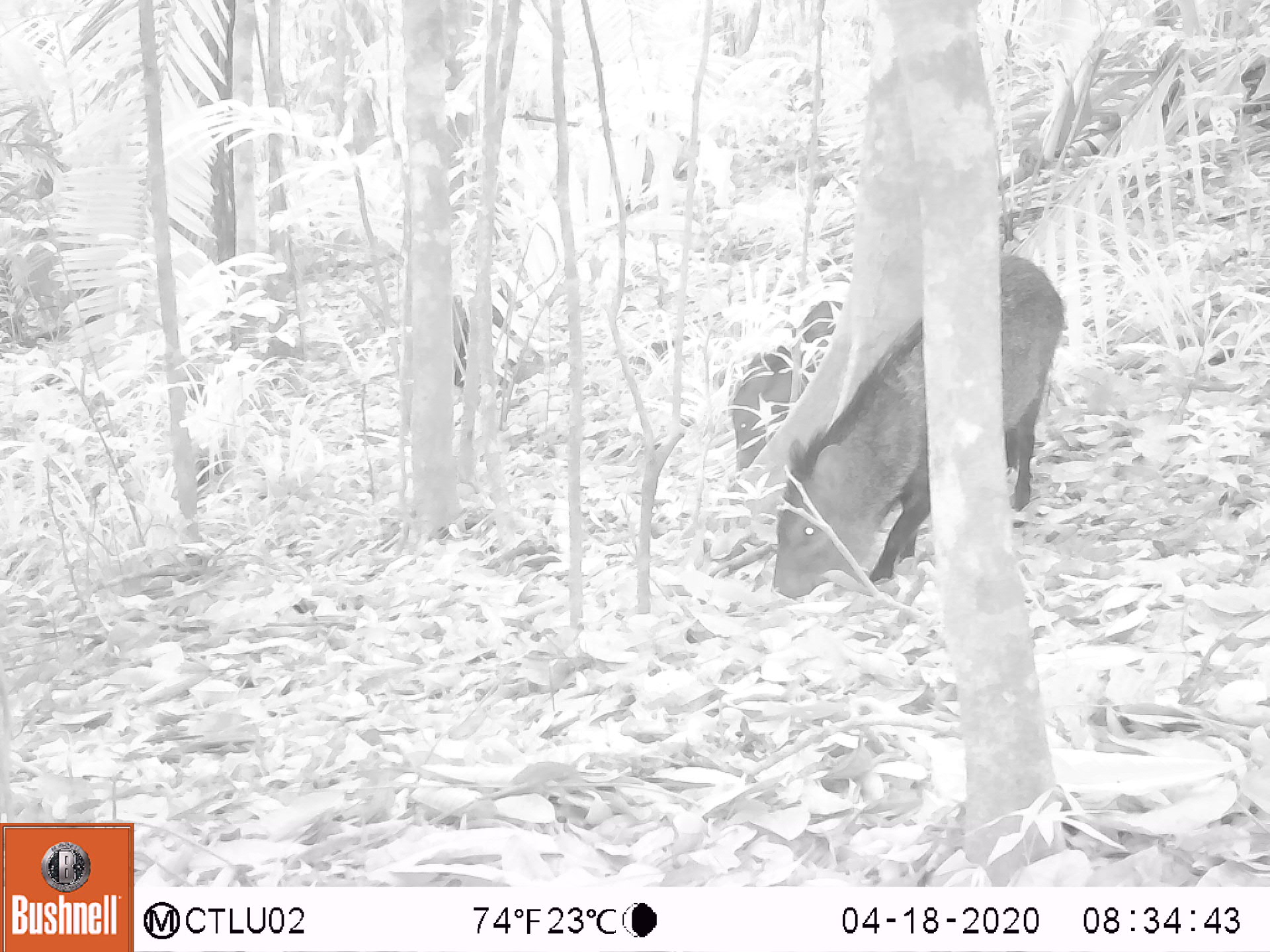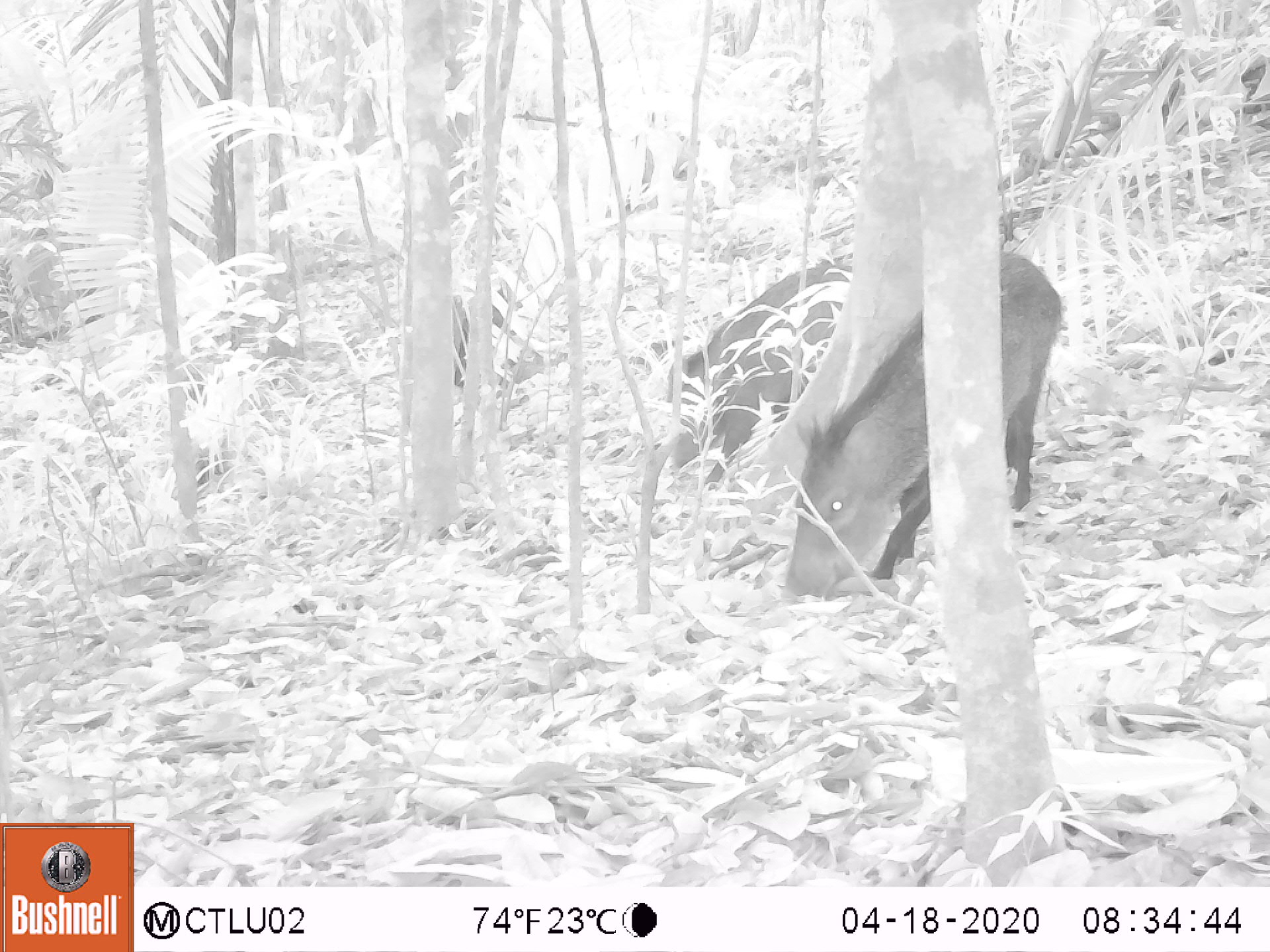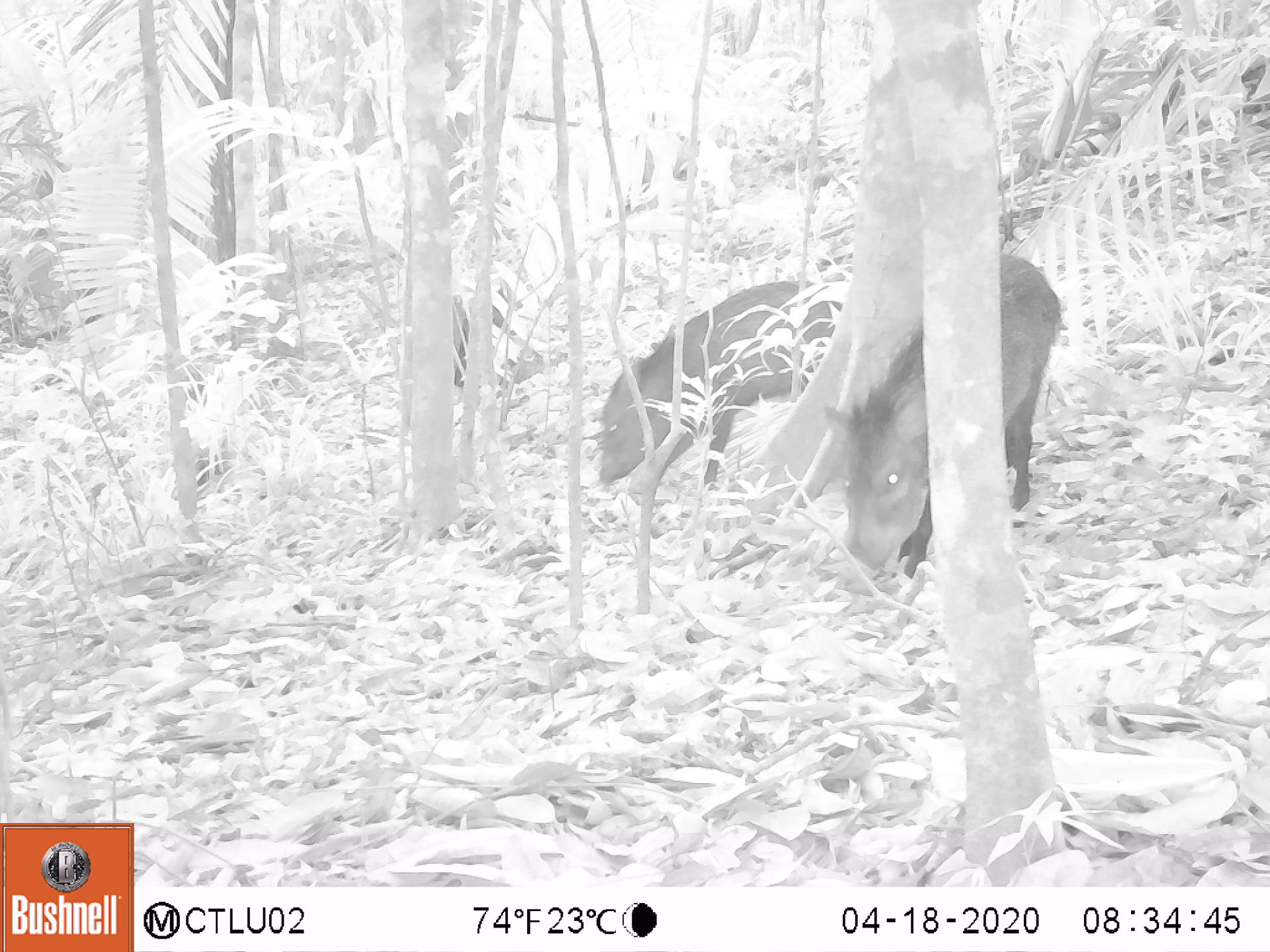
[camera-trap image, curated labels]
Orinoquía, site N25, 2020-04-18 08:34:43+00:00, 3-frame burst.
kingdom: Animalia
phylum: Chordata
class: Mammalia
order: Artiodactyla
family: Tayassuidae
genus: Pecari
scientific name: Pecari tajacu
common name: collared peccary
Collared peccary (Pecari tajacu).